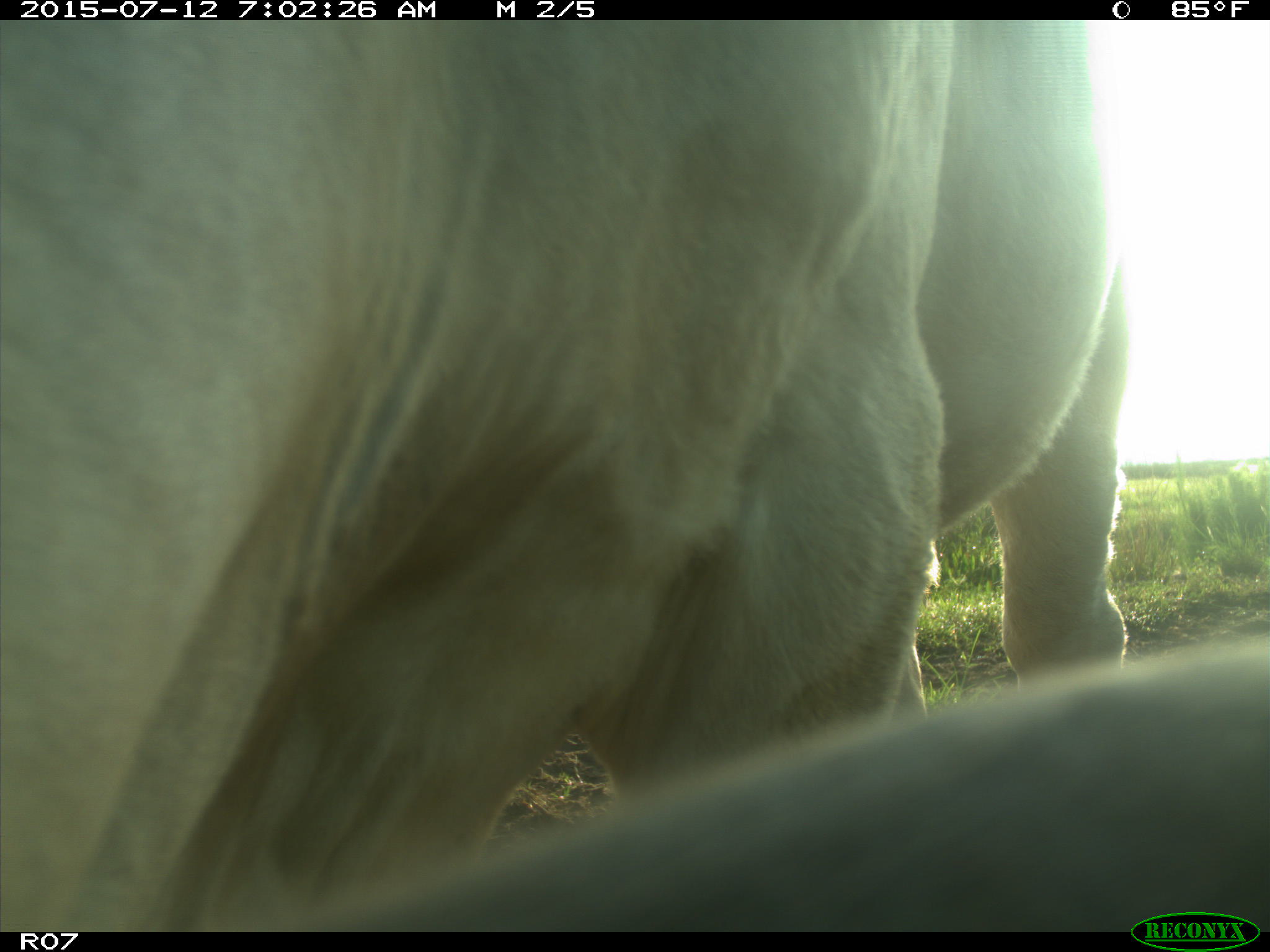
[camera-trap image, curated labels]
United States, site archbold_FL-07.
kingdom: Animalia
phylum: Chordata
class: Mammalia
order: Artiodactyla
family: Bovidae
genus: Bos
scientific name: Bos taurus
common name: domestic cow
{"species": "Bos taurus (domestic cow)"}